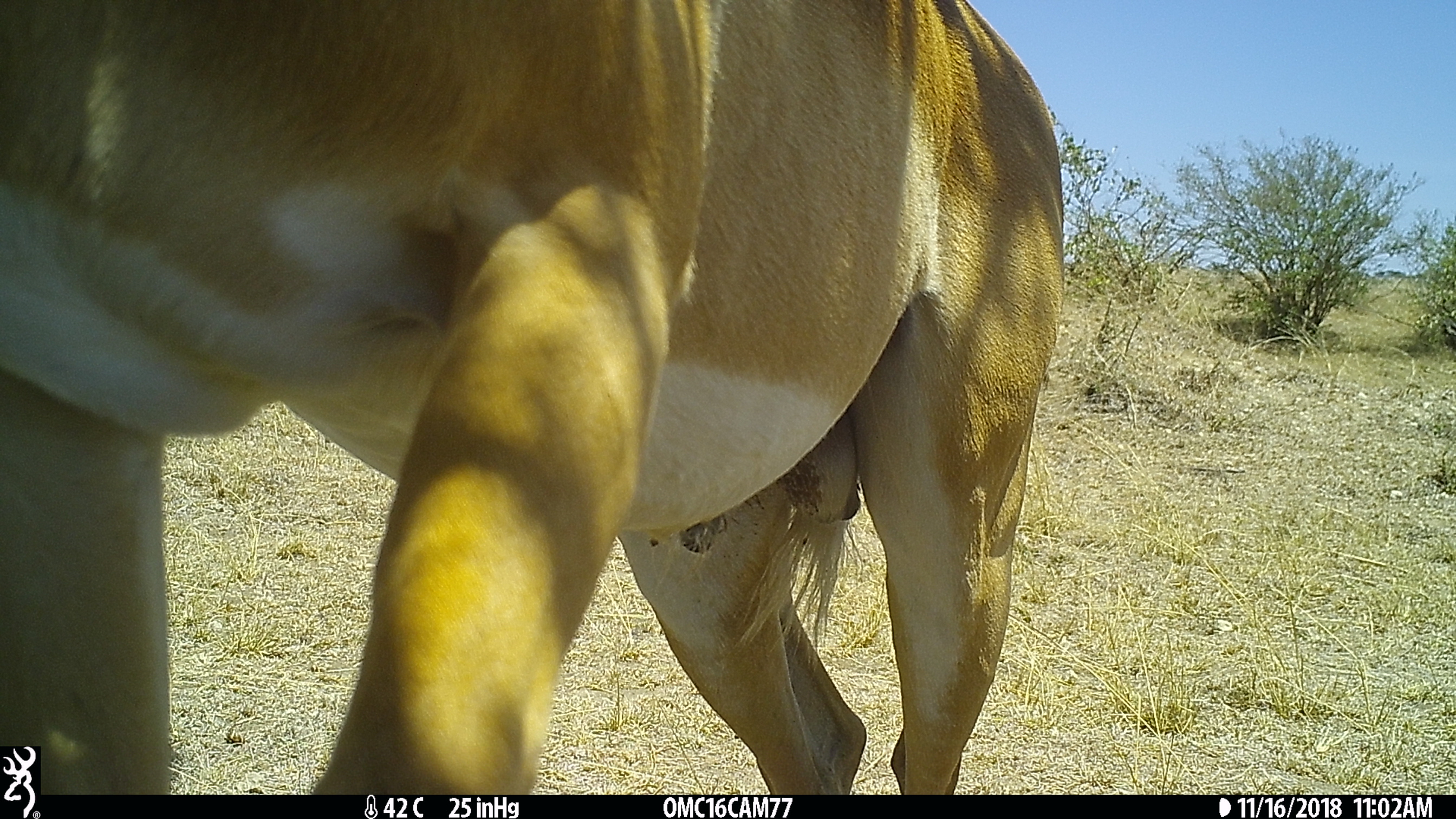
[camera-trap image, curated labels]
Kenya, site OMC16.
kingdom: Animalia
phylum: Chordata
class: Mammalia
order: Artiodactyla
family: Bovidae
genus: Aepyceros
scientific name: Aepyceros melampus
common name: impala